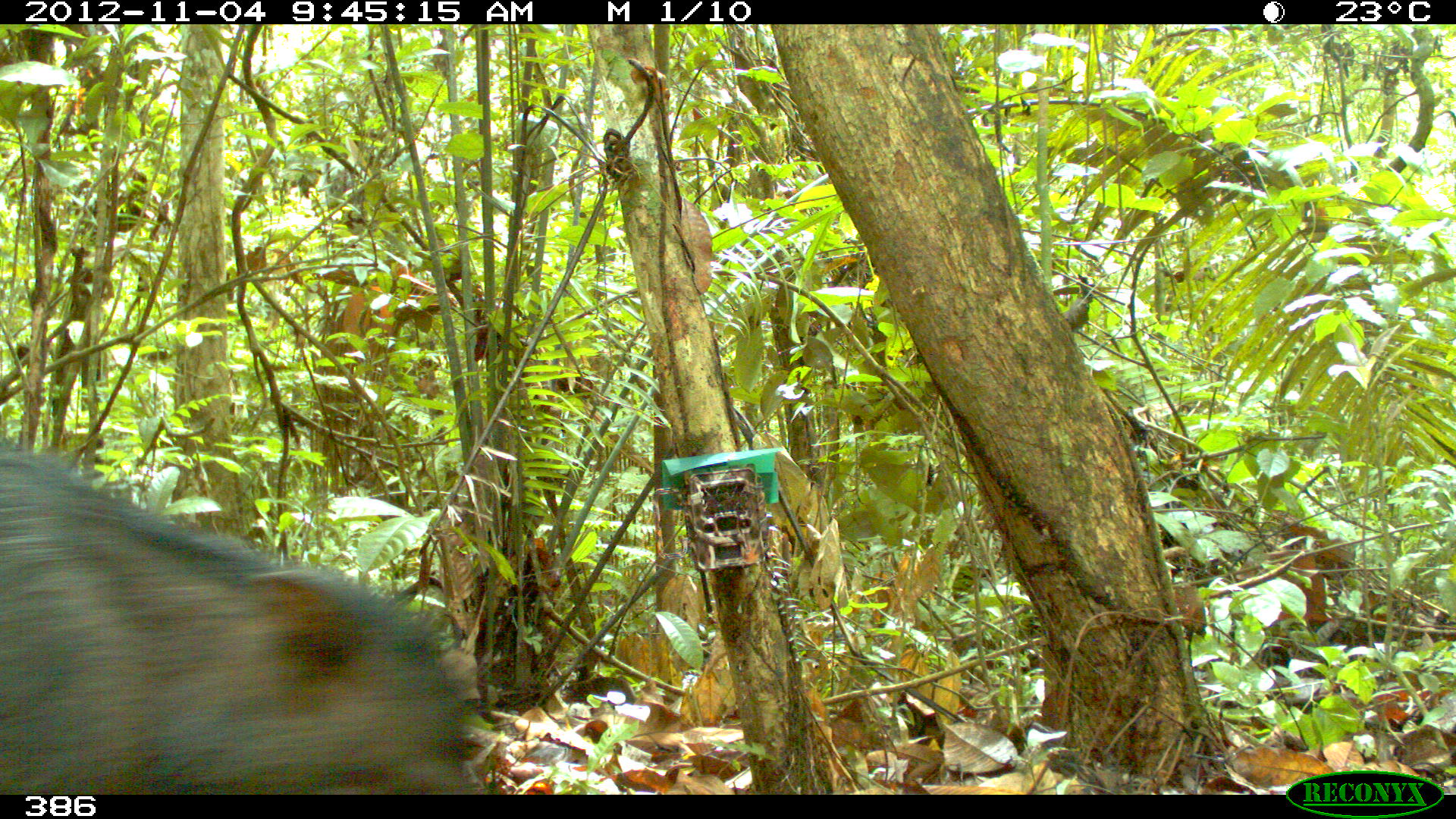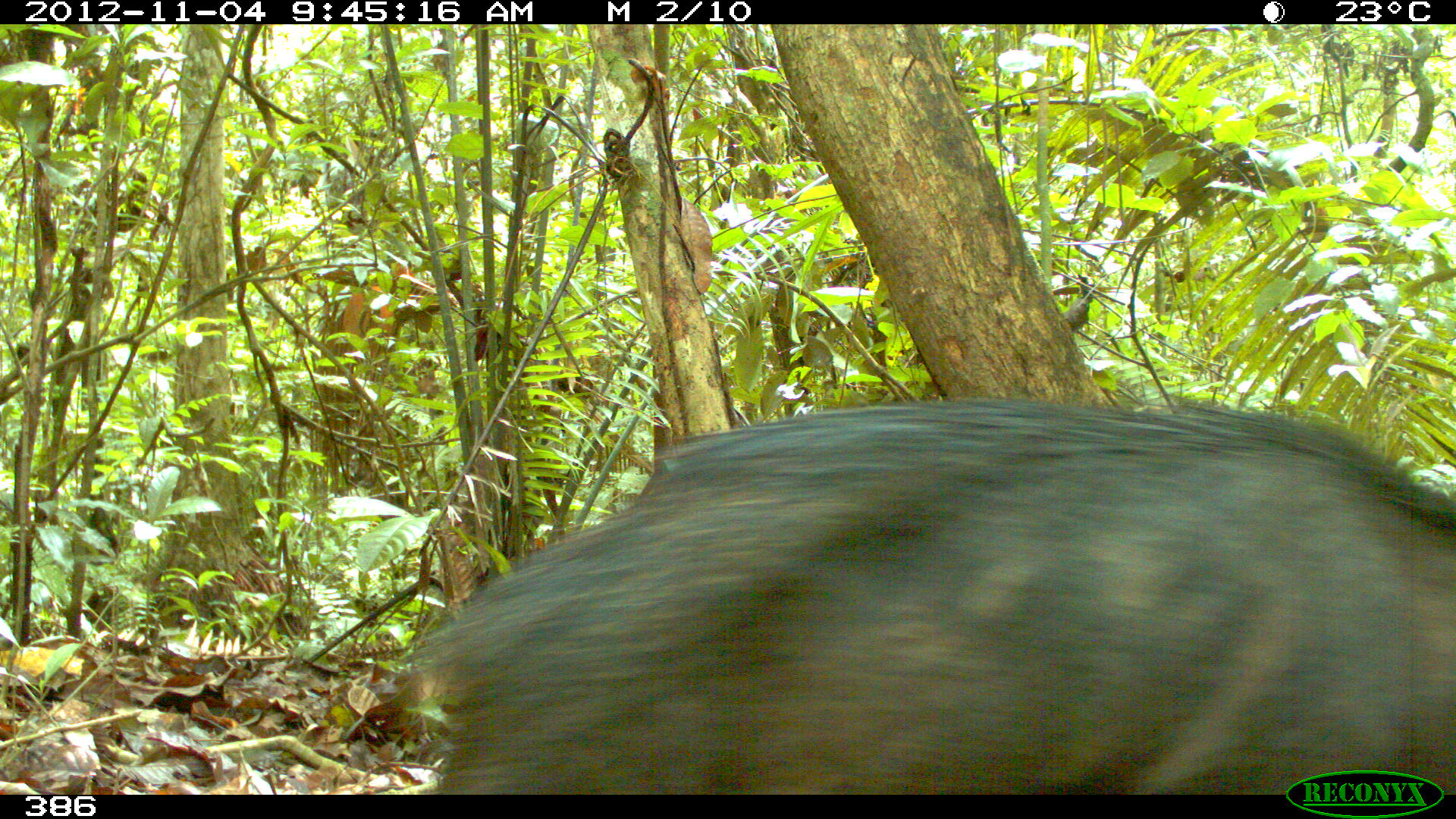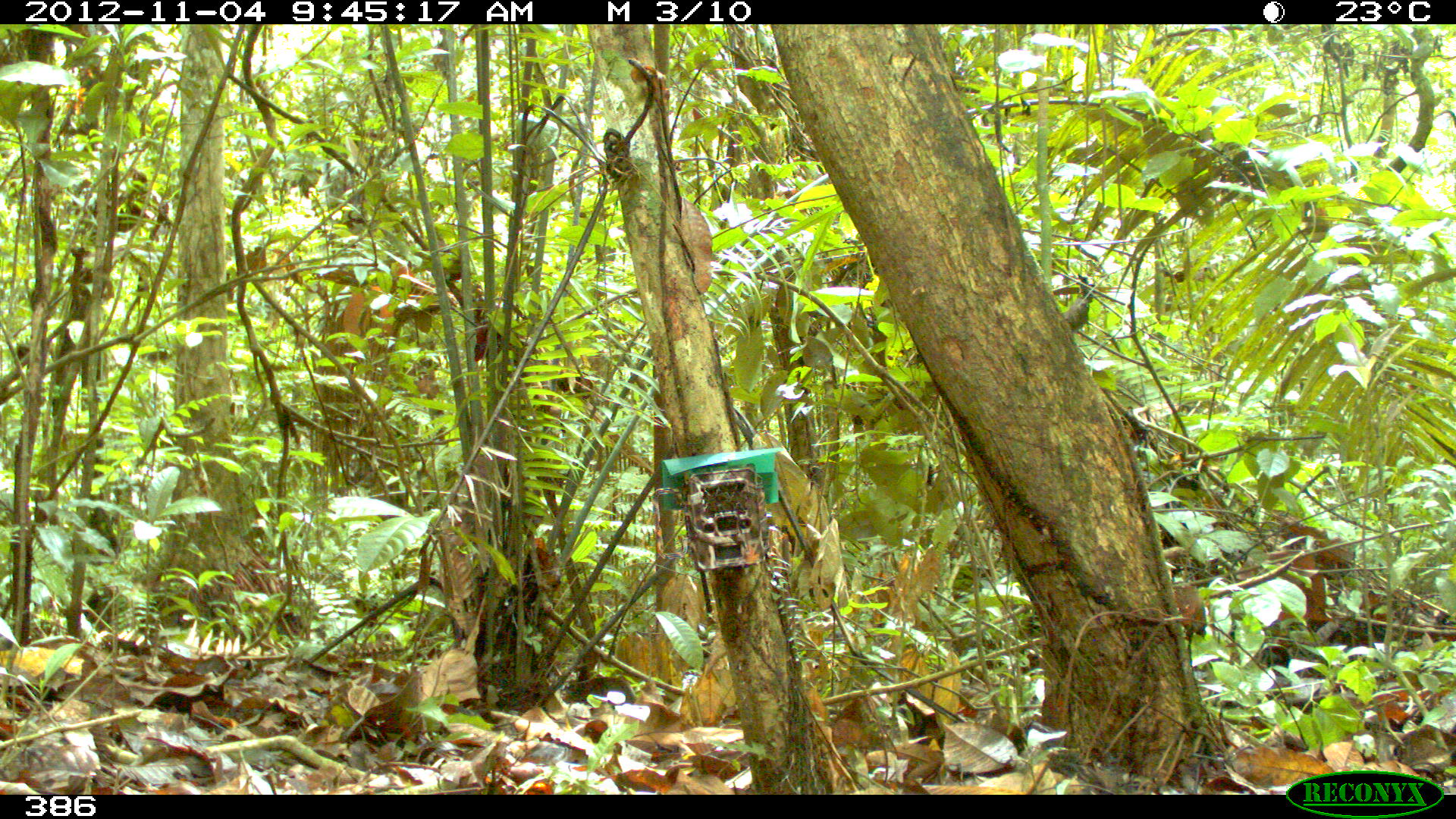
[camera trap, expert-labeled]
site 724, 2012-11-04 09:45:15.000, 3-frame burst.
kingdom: Animalia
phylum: Chordata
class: Mammalia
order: Artiodactyla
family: Tayassuidae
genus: Tayassu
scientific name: Tayassu pecari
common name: white-lipped peccary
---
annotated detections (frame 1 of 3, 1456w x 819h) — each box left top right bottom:
tayassu pecari: 2 436 487 793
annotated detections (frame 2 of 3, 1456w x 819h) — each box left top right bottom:
tayassu pecari: 409 396 1454 789